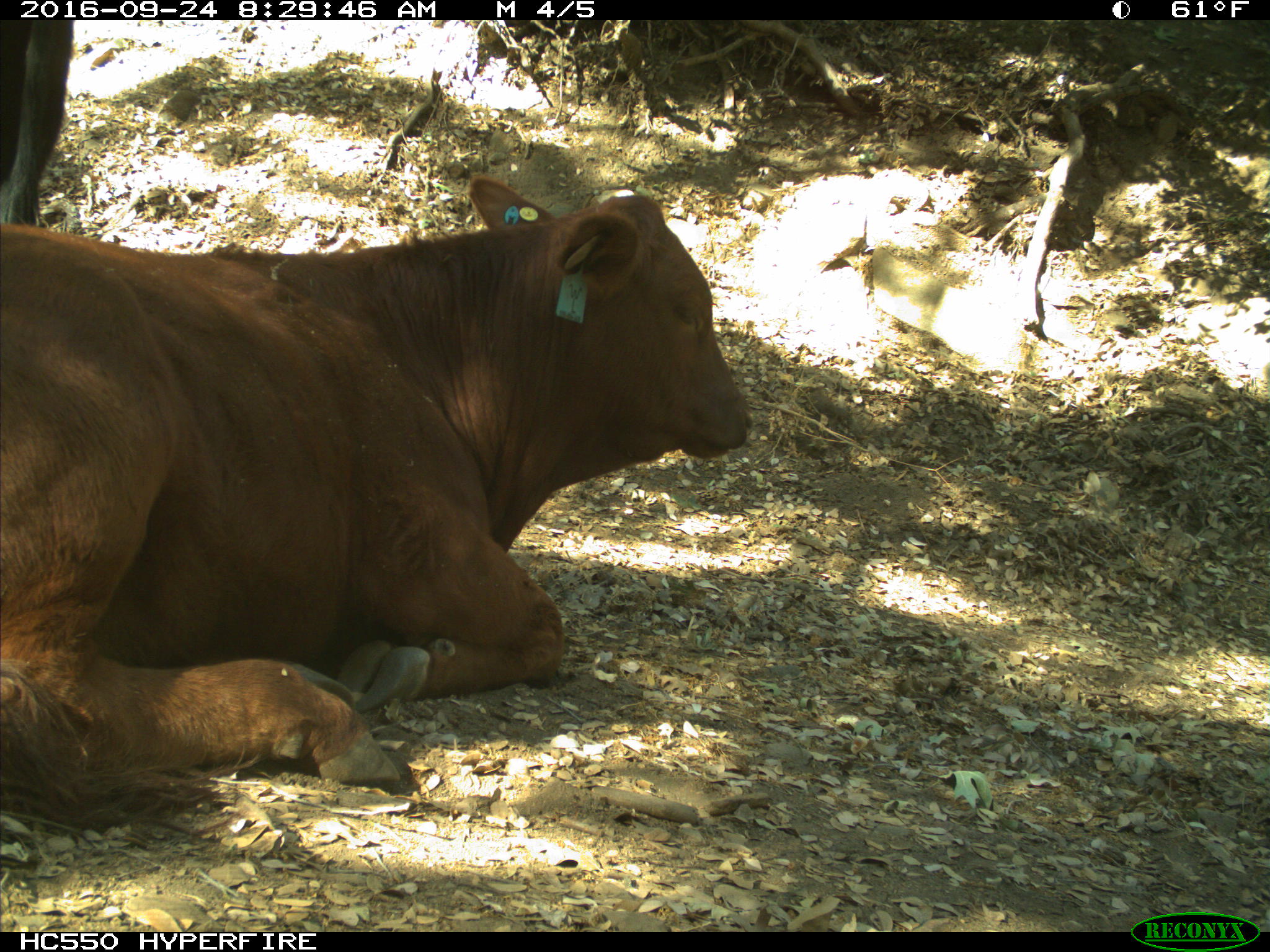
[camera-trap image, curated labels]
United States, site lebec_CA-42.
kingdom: Animalia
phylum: Chordata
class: Mammalia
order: Artiodactyla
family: Bovidae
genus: Bos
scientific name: Bos taurus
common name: domestic cow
Bos taurus (domestic cow).